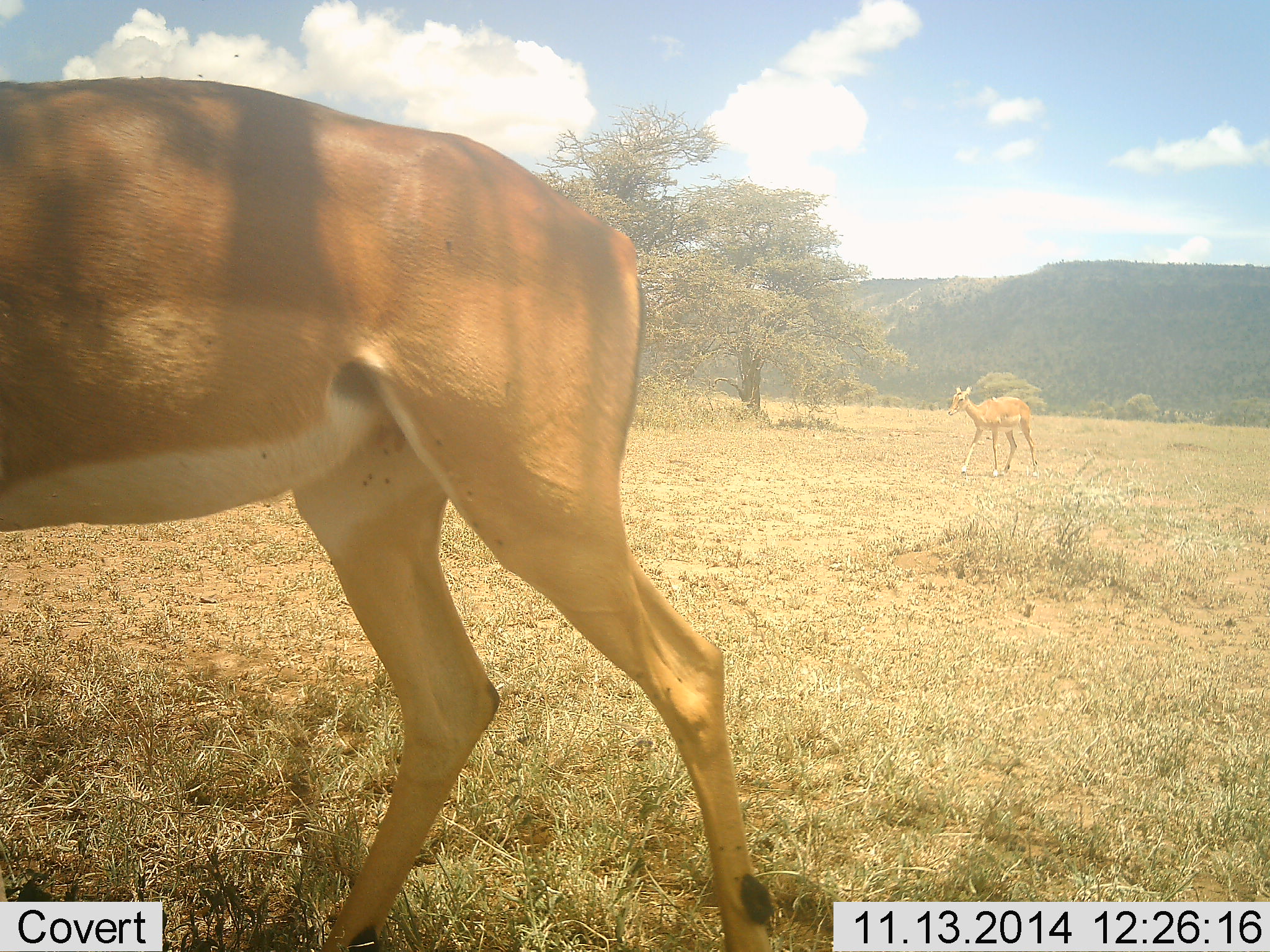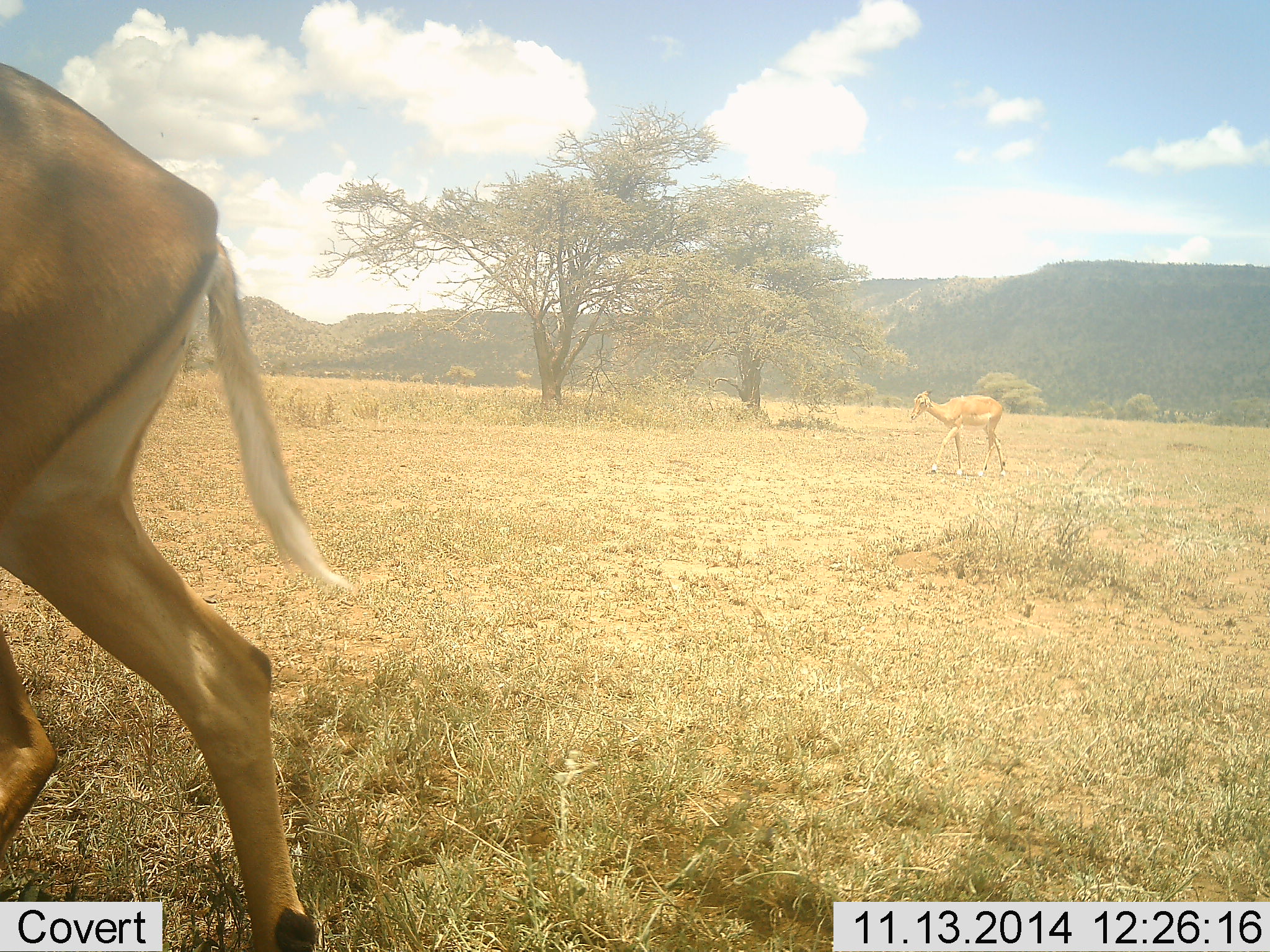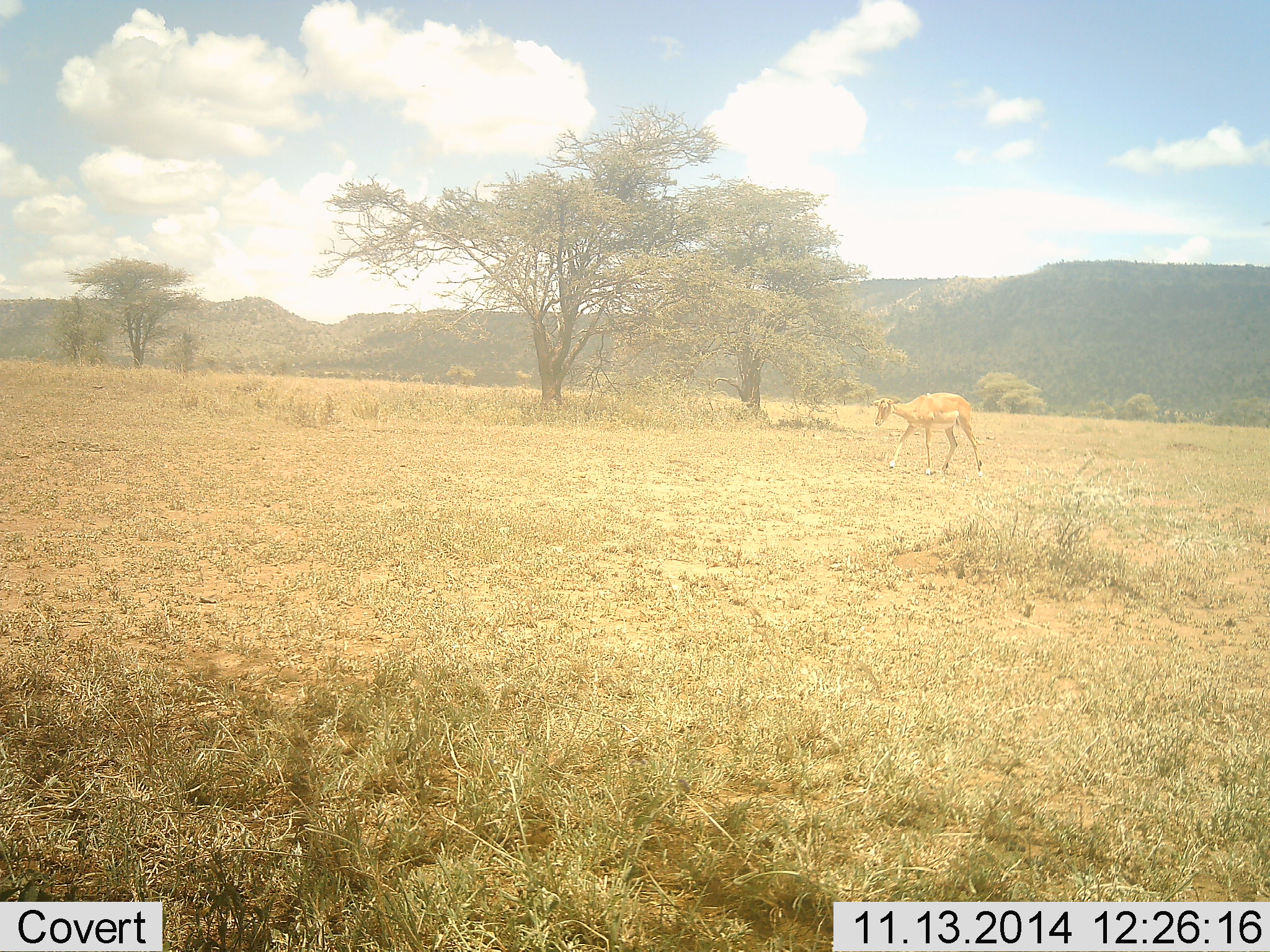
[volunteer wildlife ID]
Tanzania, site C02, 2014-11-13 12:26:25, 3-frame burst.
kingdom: Animalia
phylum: Chordata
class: Mammalia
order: Artiodactyla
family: Bovidae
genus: Aepyceros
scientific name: Aepyceros melampus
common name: impala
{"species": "impala (Aepyceros melampus)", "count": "2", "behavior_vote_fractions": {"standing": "10%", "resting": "0%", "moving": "100%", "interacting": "0%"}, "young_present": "10%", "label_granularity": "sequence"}